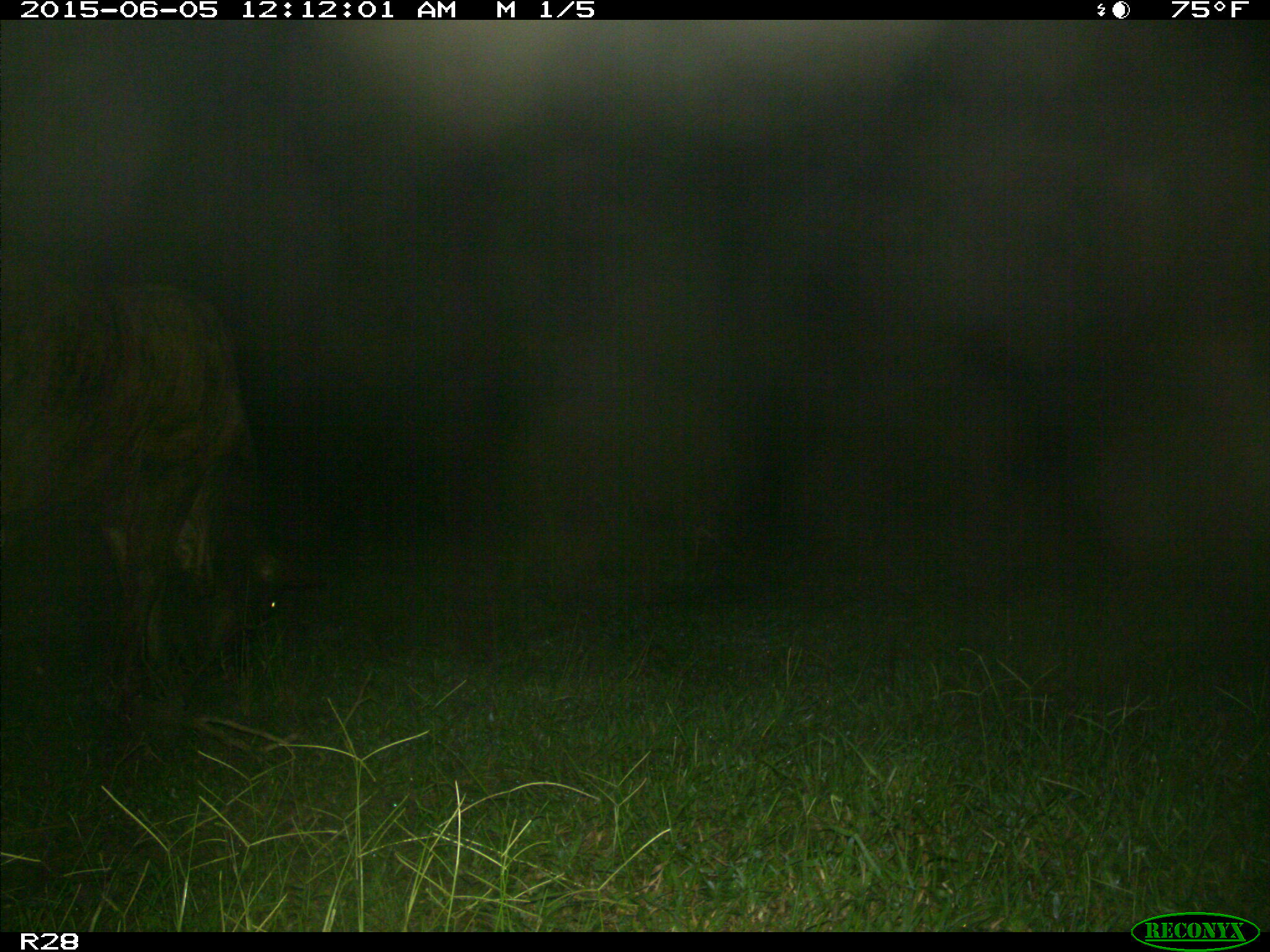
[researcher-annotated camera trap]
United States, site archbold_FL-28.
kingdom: Animalia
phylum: Chordata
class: Mammalia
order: Artiodactyla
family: Bovidae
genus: Bos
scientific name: Bos taurus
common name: domestic cow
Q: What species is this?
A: Bos taurus (domestic cow).